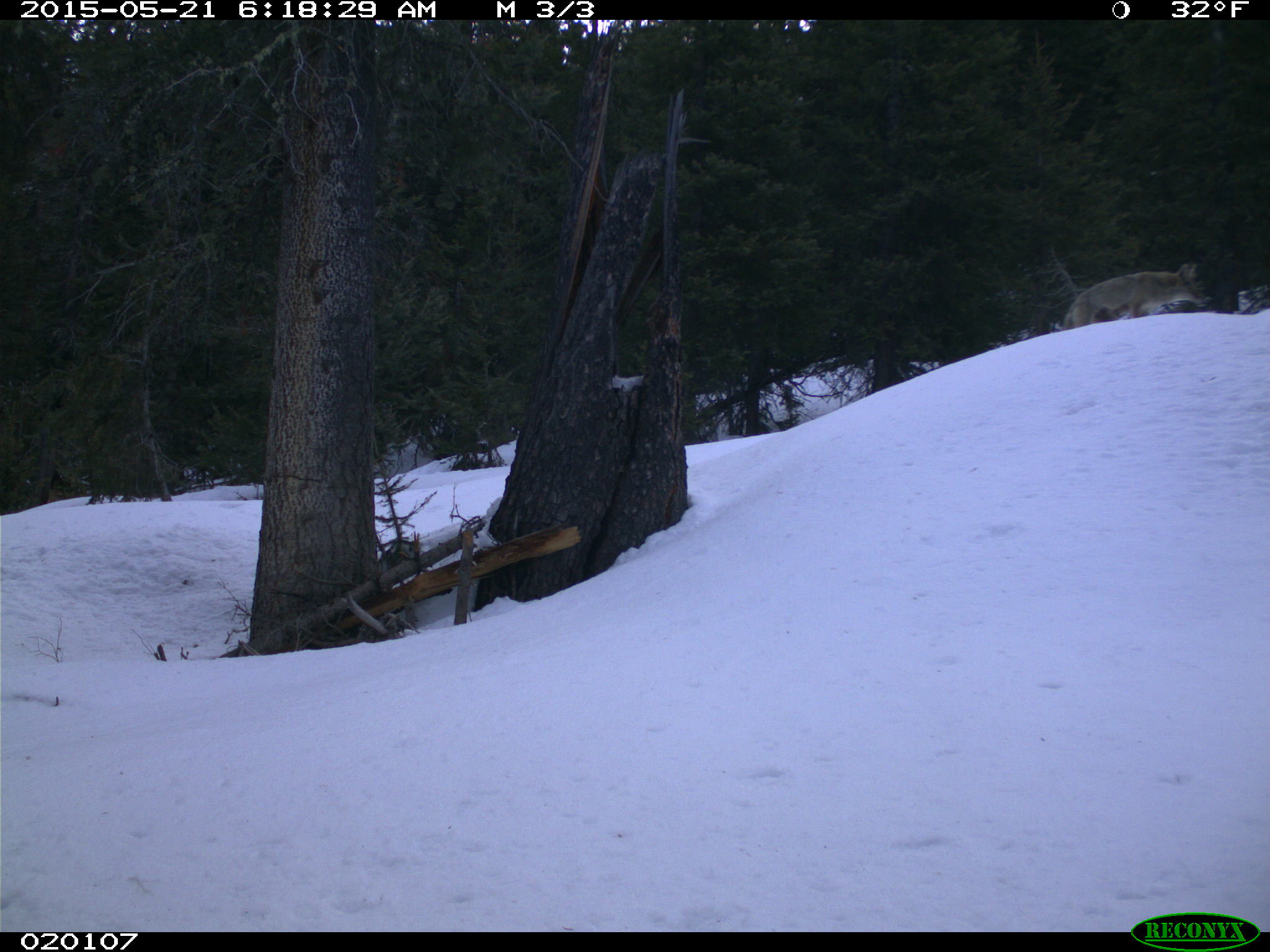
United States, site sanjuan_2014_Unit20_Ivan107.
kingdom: Animalia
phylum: Chordata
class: Mammalia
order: Carnivora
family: Canidae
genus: Canis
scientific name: Canis latrans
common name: coyote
Canis latrans (coyote).